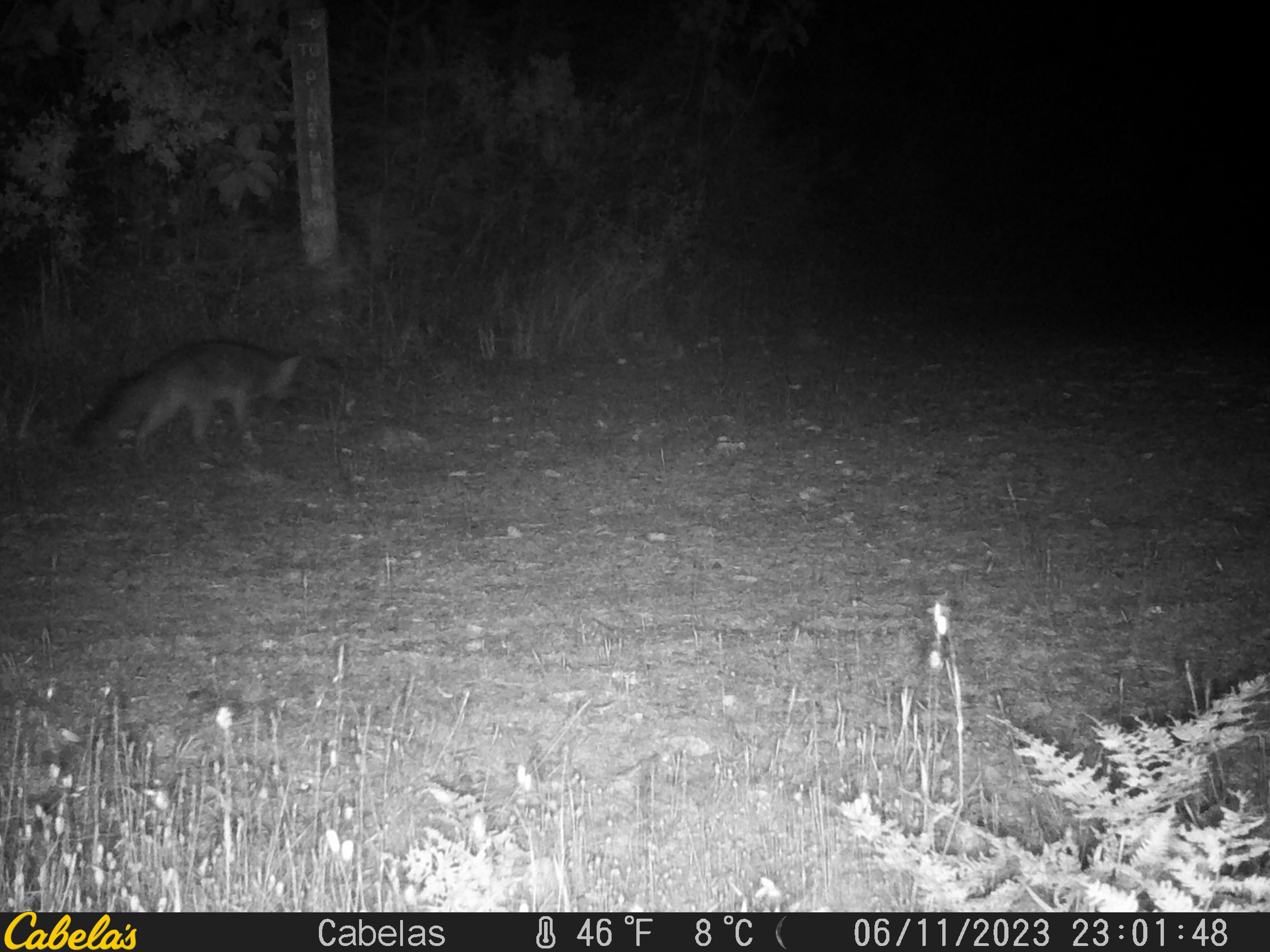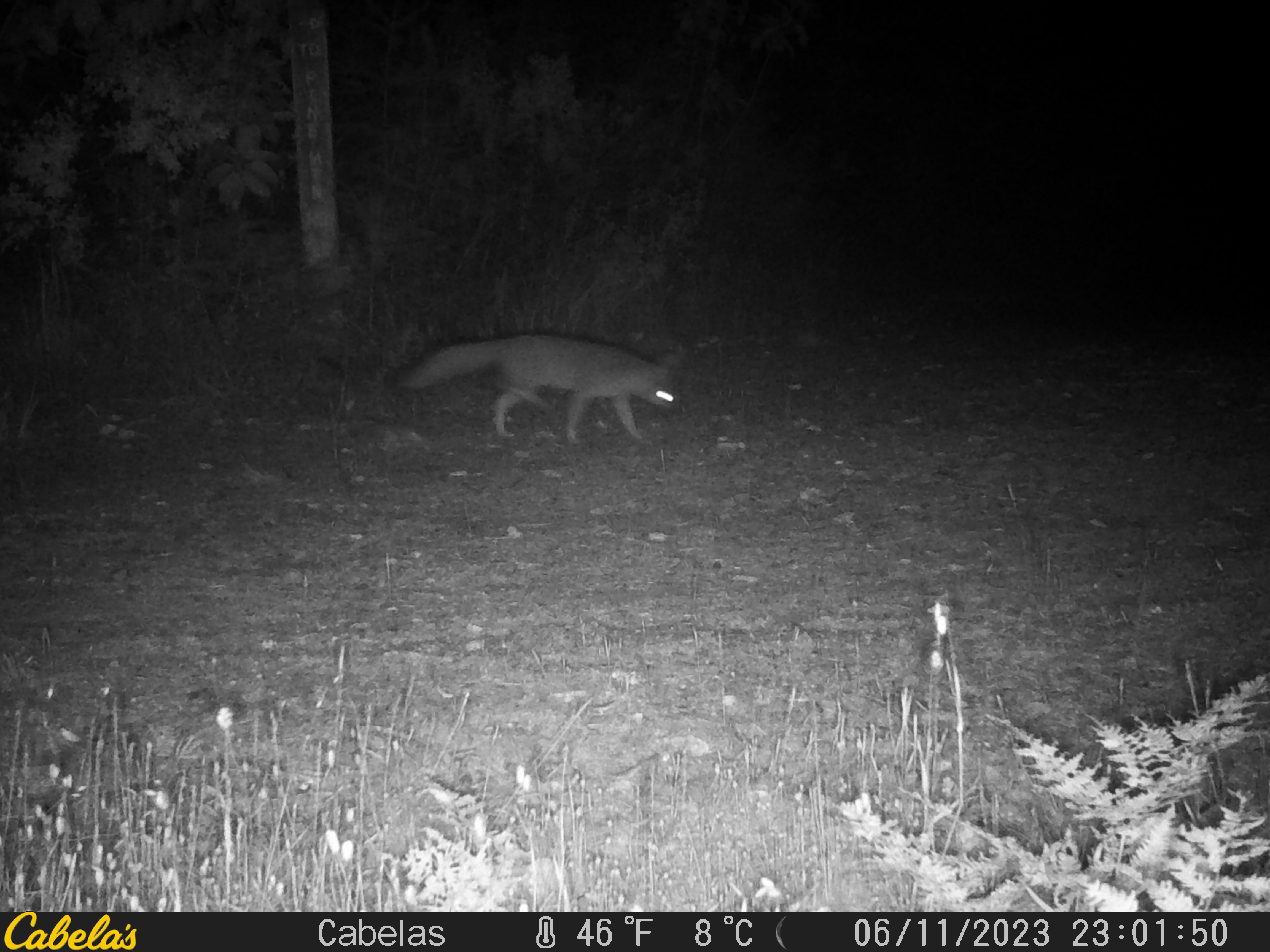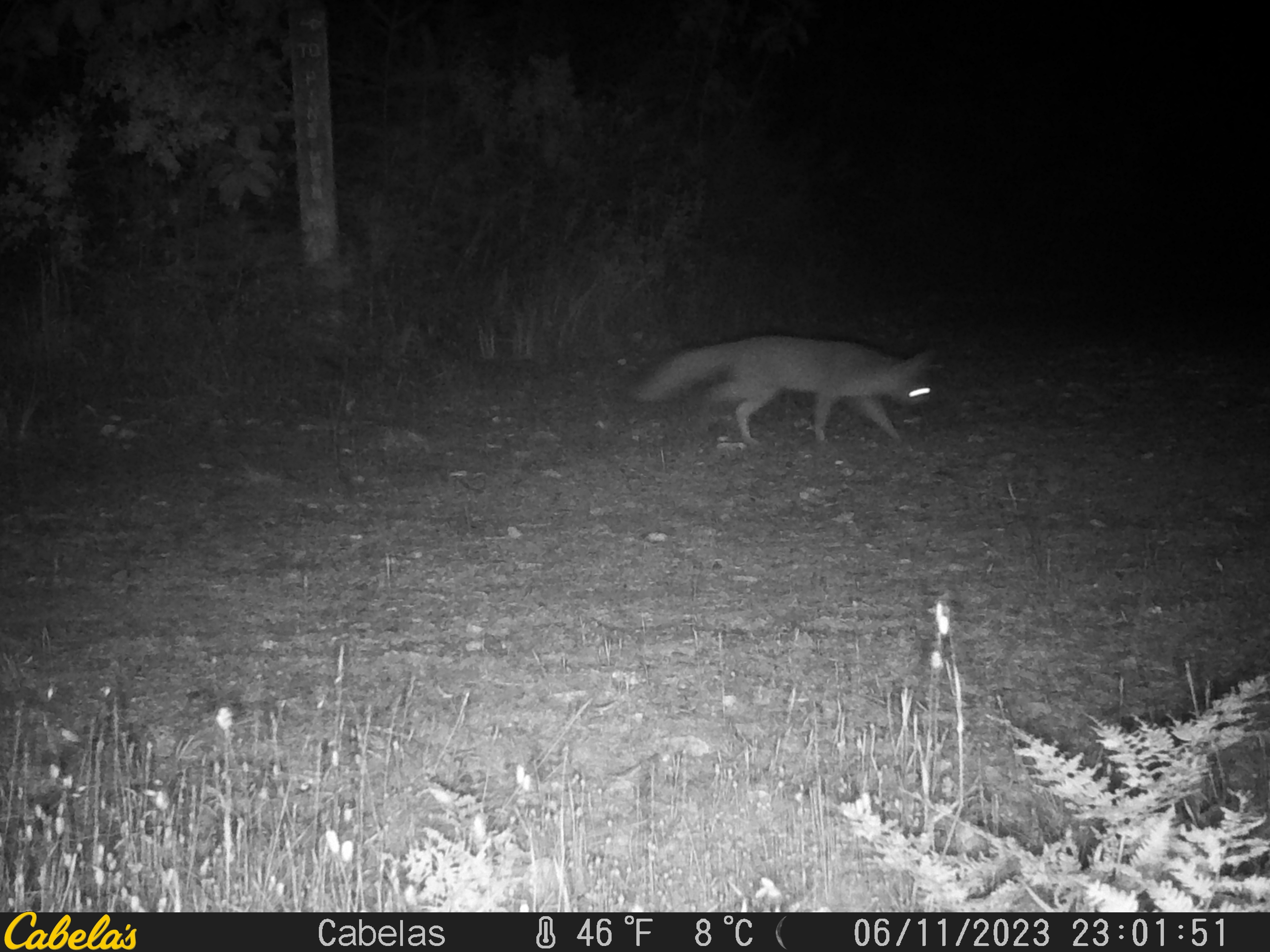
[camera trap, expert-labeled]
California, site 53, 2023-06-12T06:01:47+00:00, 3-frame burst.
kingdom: Animalia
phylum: Chordata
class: Mammalia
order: Carnivora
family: Canidae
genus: Urocyon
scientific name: Urocyon cinereoargenteus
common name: gray fox